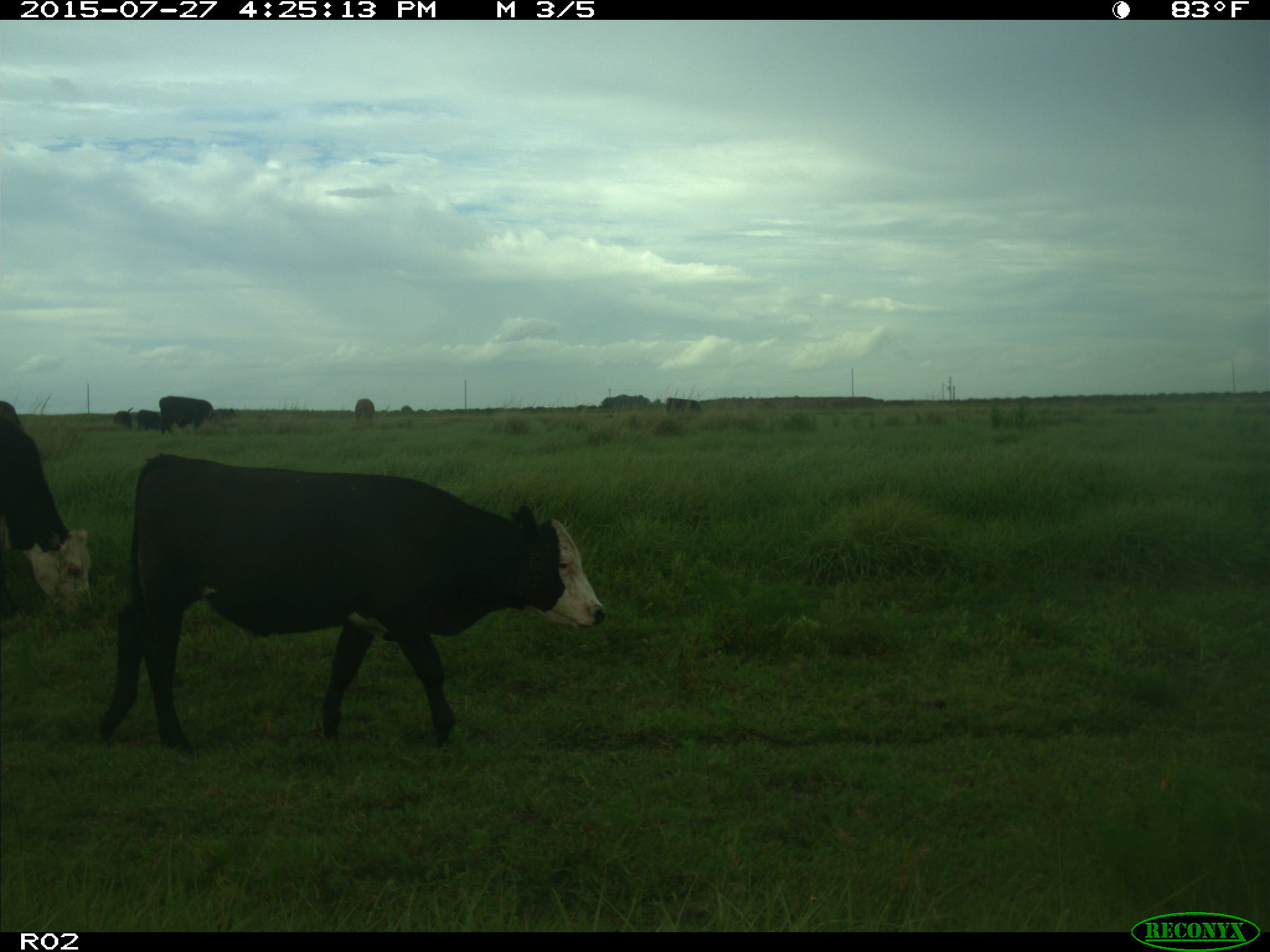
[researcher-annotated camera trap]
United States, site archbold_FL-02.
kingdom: Animalia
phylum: Chordata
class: Mammalia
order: Artiodactyla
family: Bovidae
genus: Bos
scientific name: Bos taurus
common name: domestic cow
Bos taurus (domestic cow).